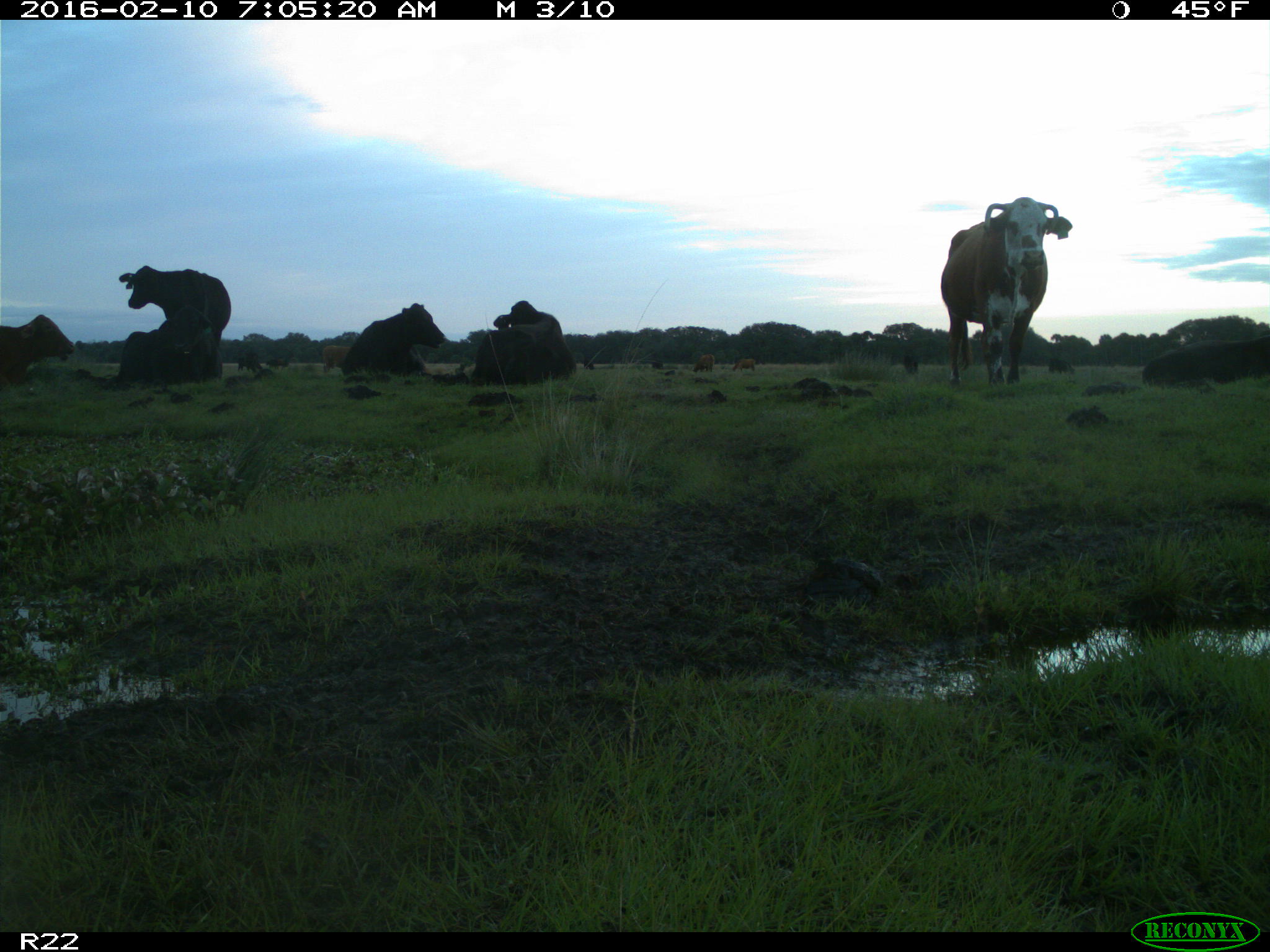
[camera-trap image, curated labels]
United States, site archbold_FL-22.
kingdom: Animalia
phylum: Chordata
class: Mammalia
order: Artiodactyla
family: Bovidae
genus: Bos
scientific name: Bos taurus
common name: domestic cow